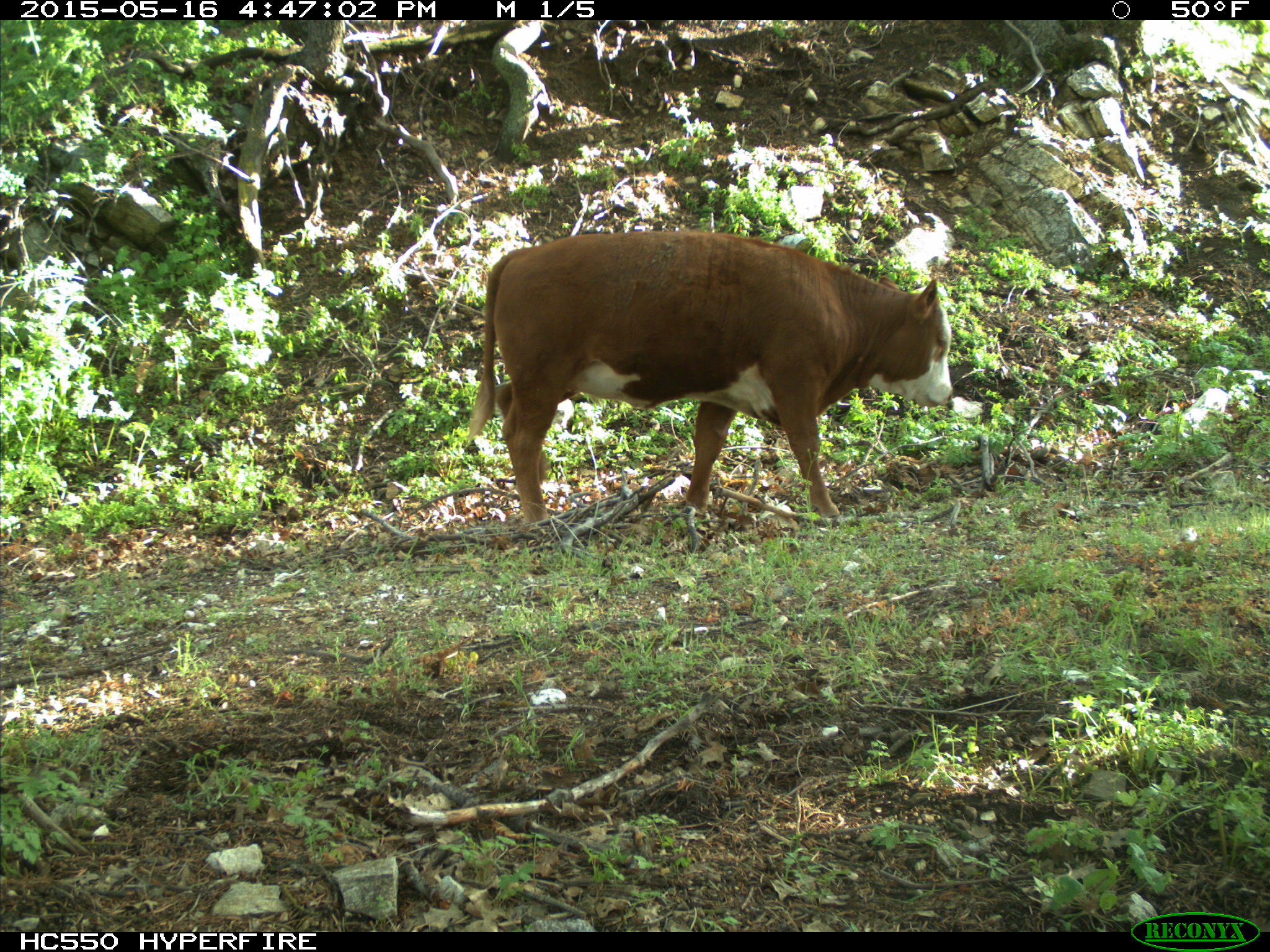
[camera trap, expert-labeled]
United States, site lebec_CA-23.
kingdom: Animalia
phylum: Chordata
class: Mammalia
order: Artiodactyla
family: Bovidae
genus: Bos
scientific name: Bos taurus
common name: domestic cow